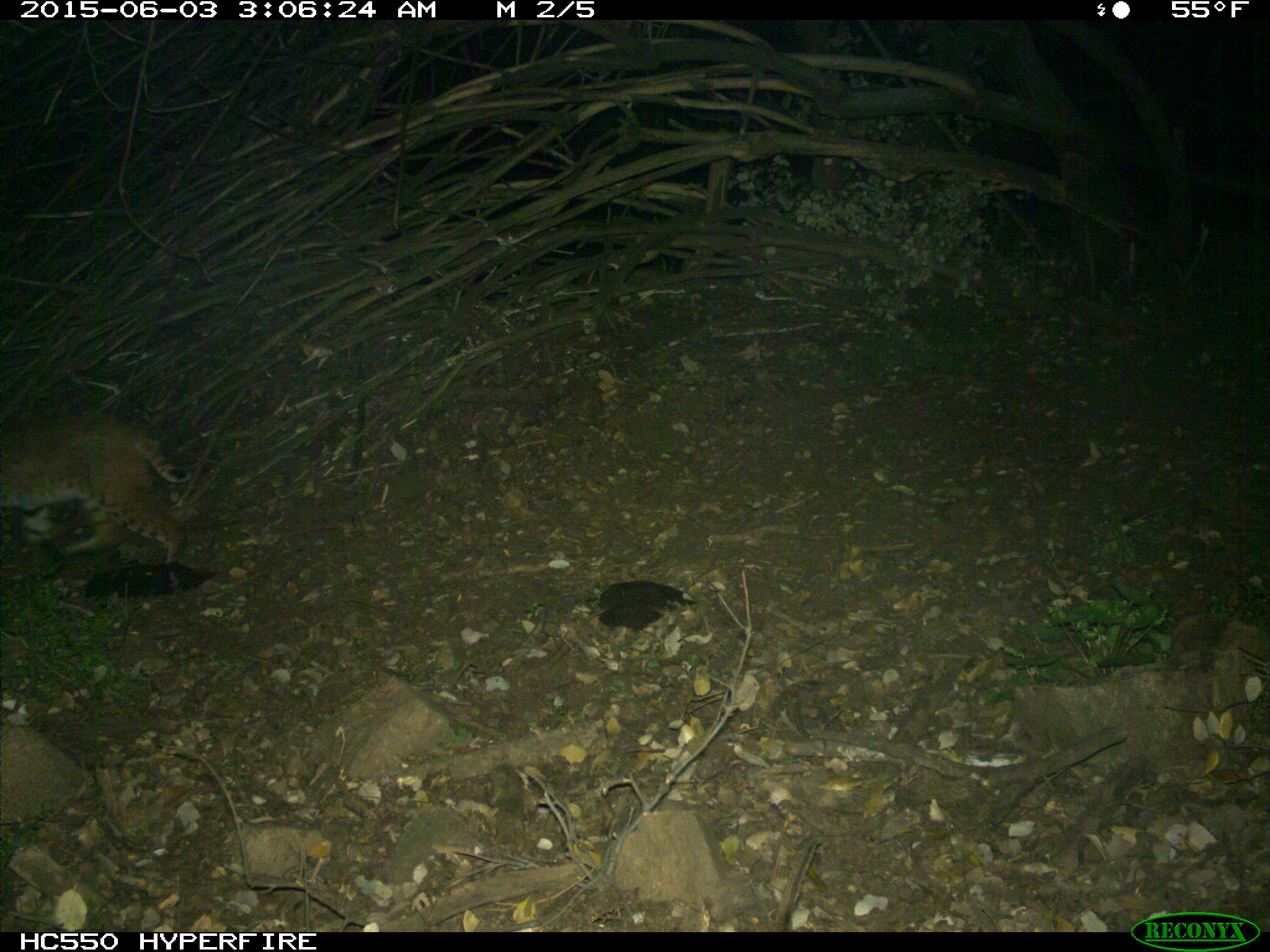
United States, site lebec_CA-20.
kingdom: Animalia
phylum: Chordata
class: Mammalia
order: Carnivora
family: Felidae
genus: Lynx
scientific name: Lynx rufus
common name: bobcat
Lynx rufus (bobcat).